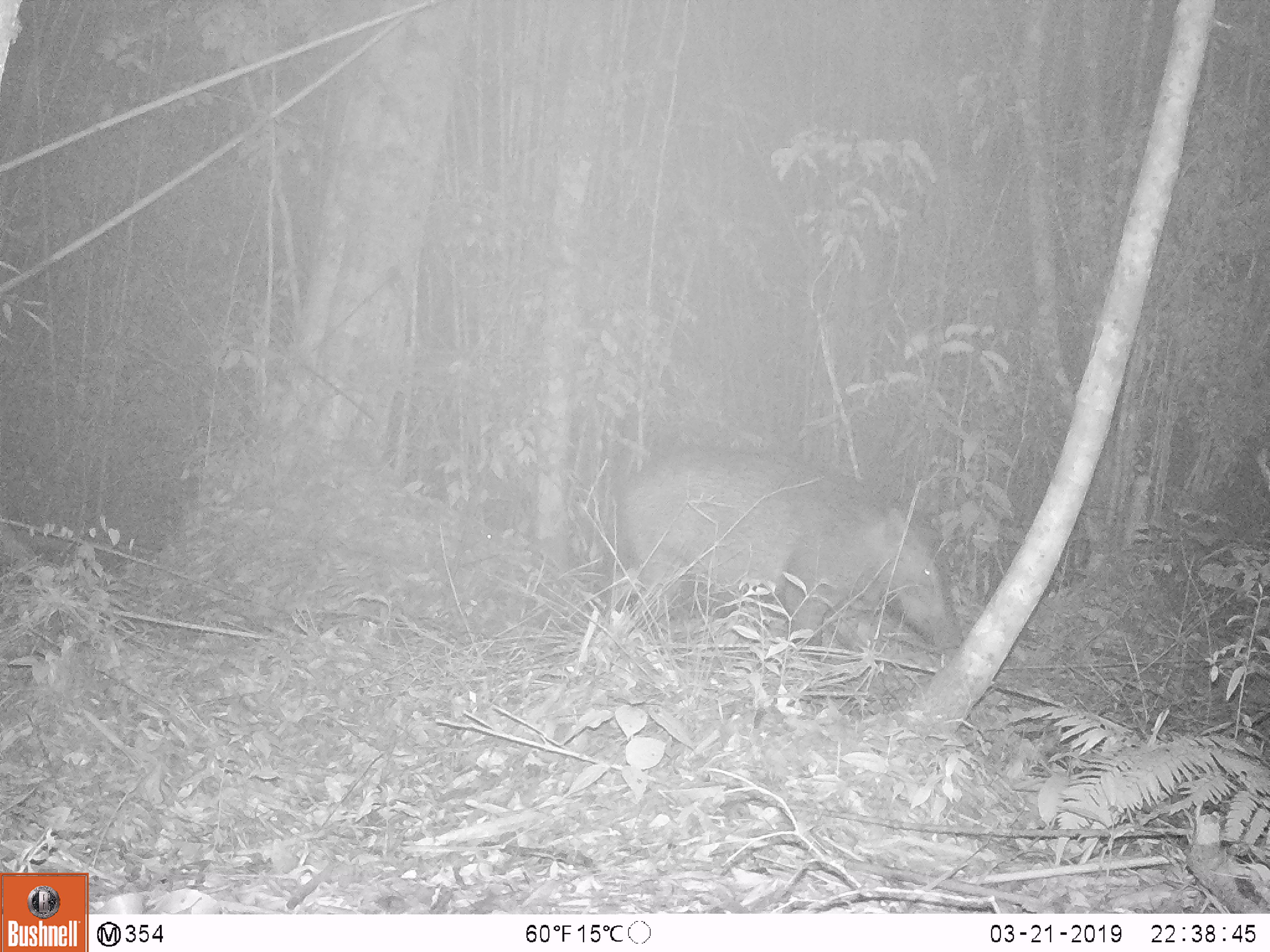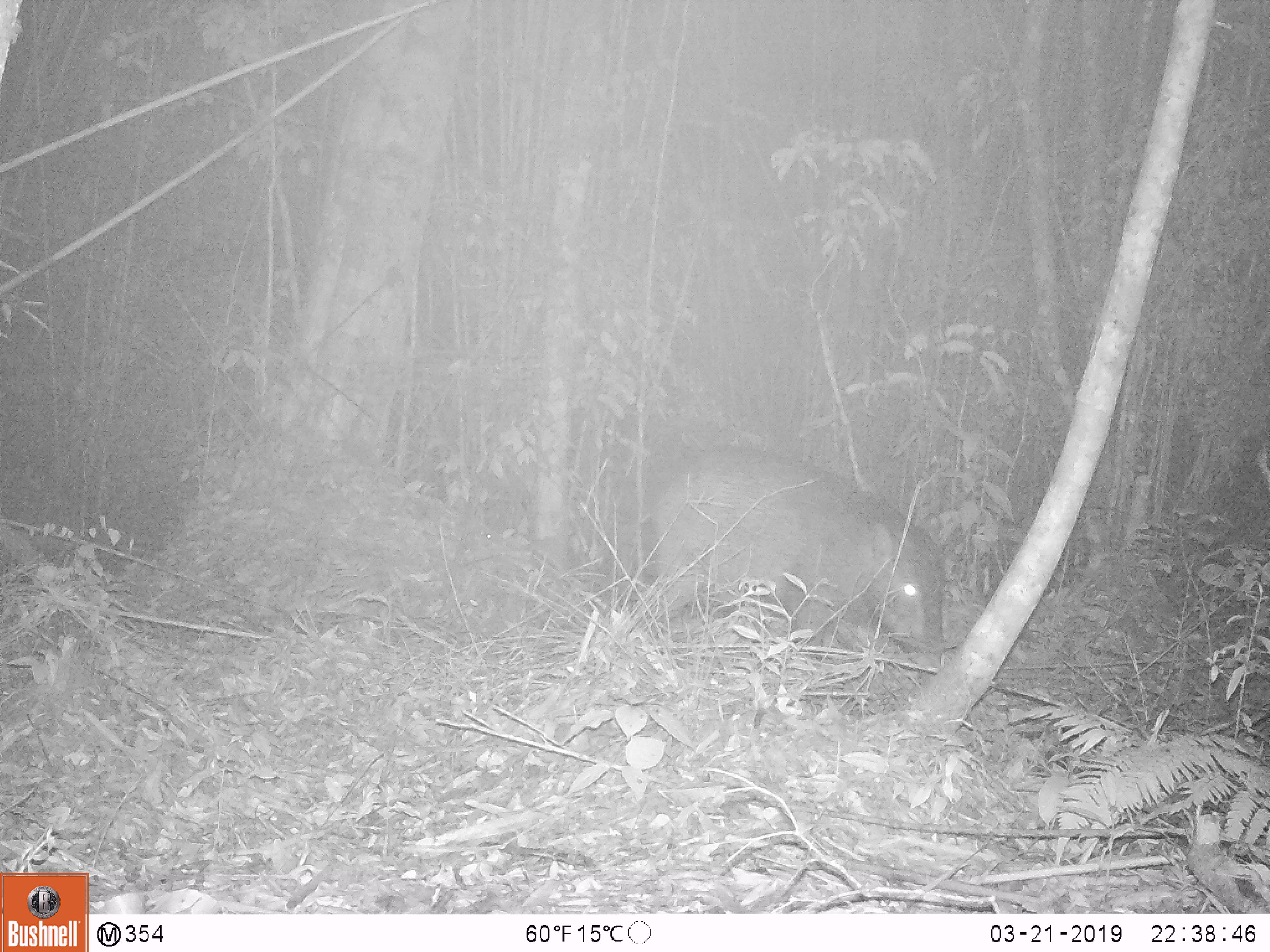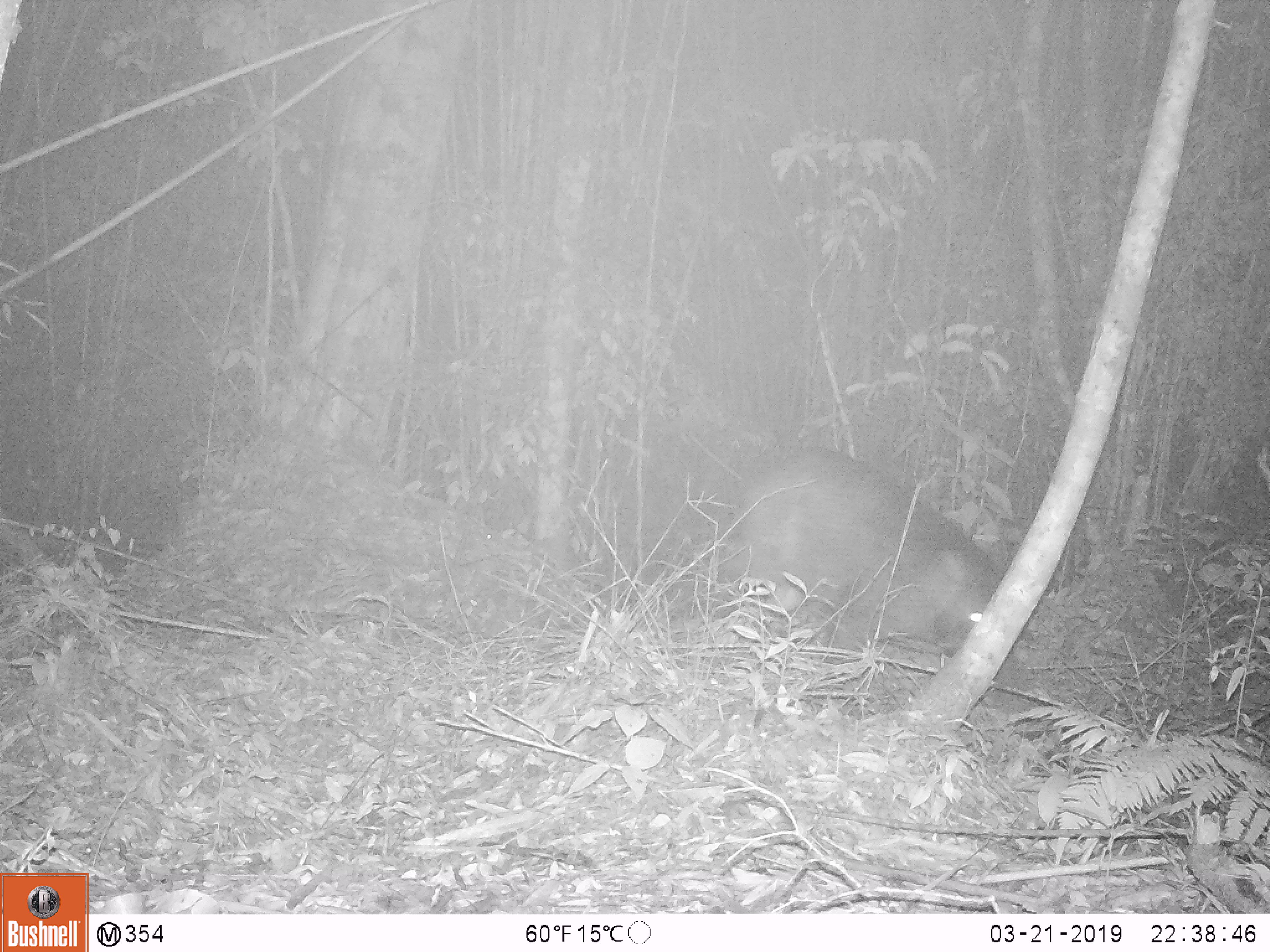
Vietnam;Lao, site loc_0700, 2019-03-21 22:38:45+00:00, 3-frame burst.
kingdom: Animalia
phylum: Chordata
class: Mammalia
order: Artiodactyla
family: Suidae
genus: Sus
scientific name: Sus scrofa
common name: eurasian wild pig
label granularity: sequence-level